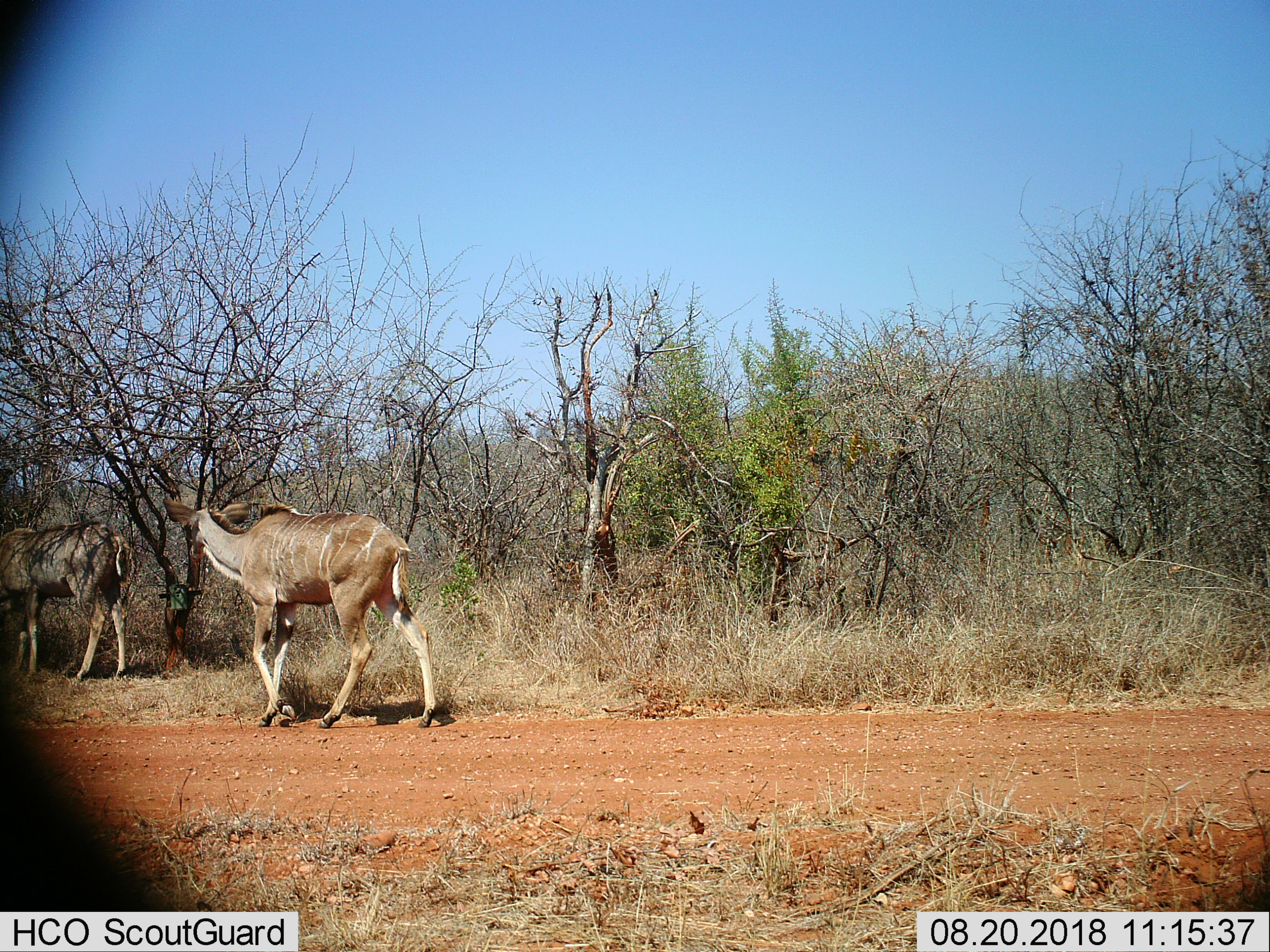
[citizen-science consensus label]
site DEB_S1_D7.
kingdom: Animalia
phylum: Chordata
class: Mammalia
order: Artiodactyla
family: Bovidae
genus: Tragelaphus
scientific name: Tragelaphus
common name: kudu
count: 2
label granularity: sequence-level